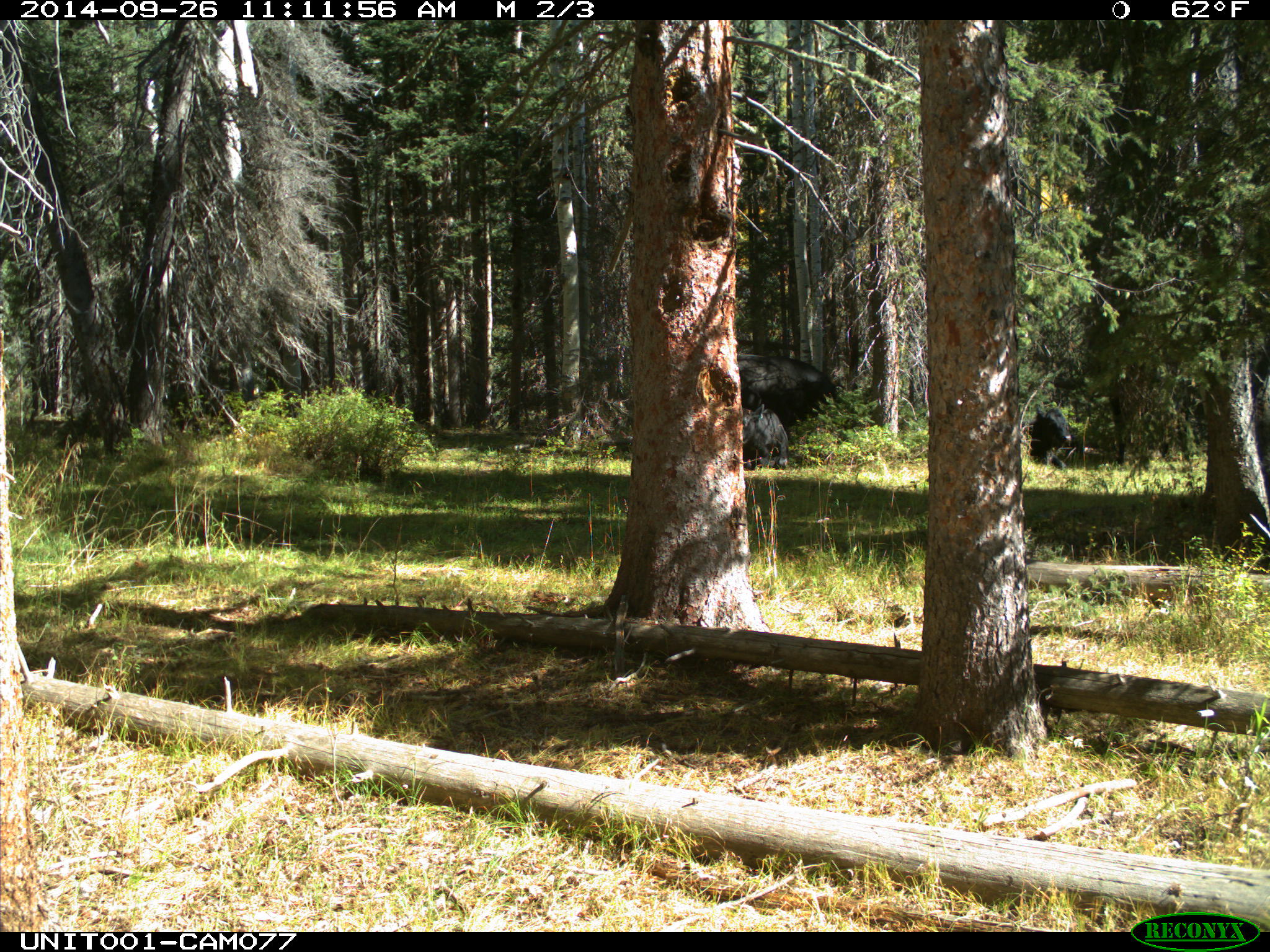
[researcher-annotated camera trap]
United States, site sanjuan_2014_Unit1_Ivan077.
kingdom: Animalia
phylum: Chordata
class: Mammalia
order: Artiodactyla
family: Bovidae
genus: Bos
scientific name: Bos taurus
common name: domestic cow